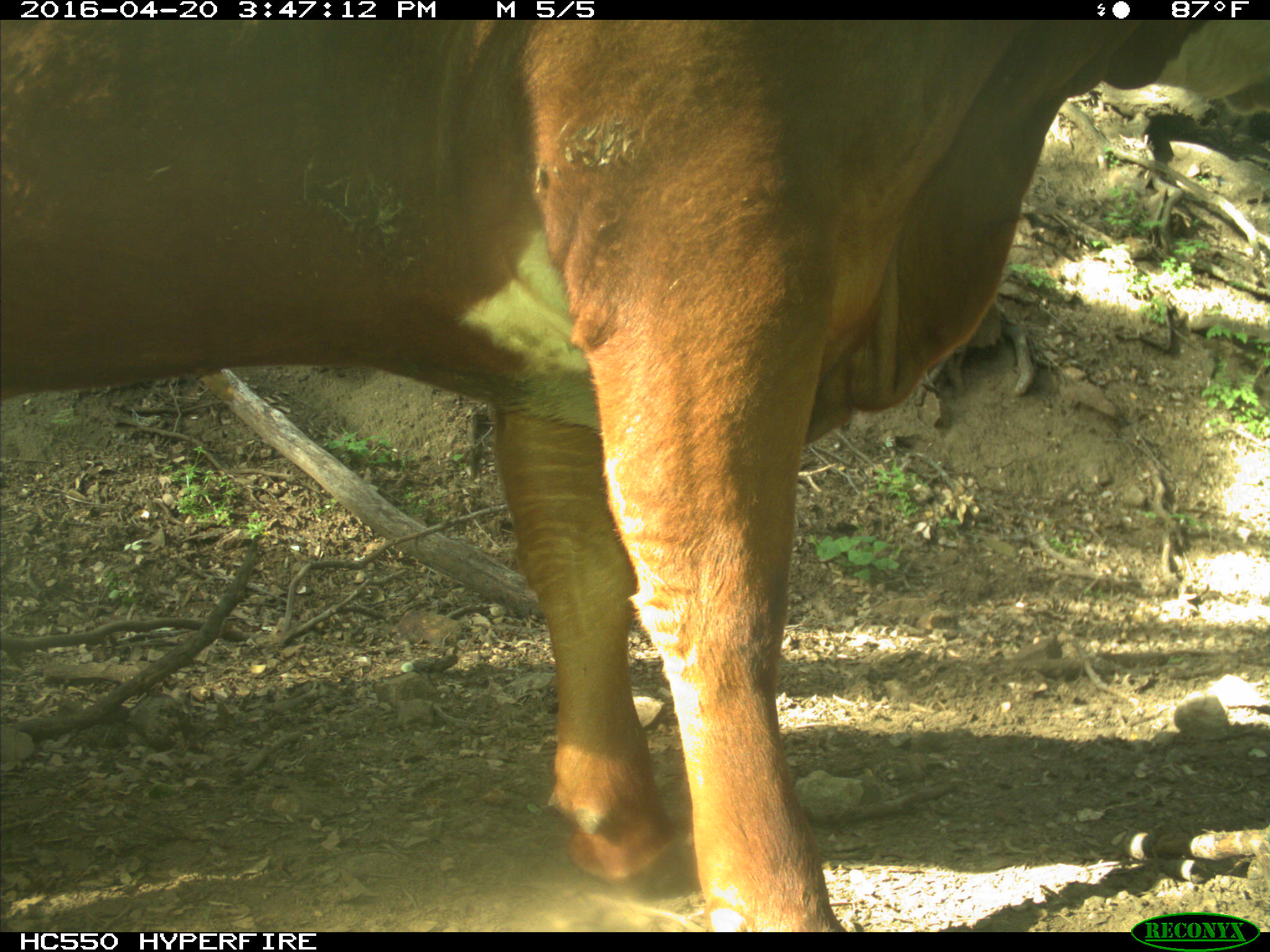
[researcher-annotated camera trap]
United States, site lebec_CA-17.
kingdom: Animalia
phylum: Chordata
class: Mammalia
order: Artiodactyla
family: Bovidae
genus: Bos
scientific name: Bos taurus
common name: domestic cow